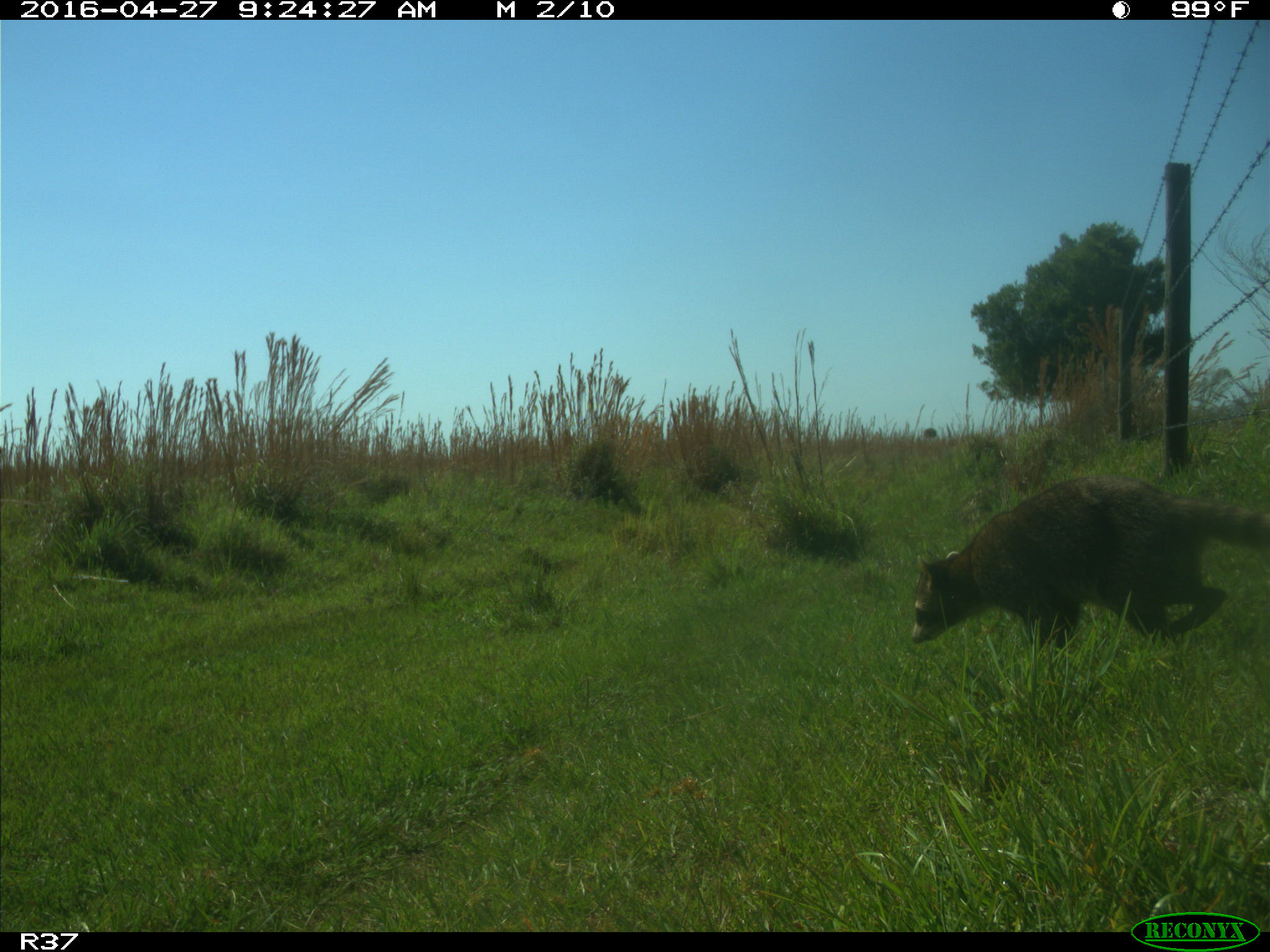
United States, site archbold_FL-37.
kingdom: Animalia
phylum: Chordata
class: Mammalia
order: Carnivora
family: Procyonidae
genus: Procyon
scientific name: Procyon lotor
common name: common raccoon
Procyon lotor (common raccoon).